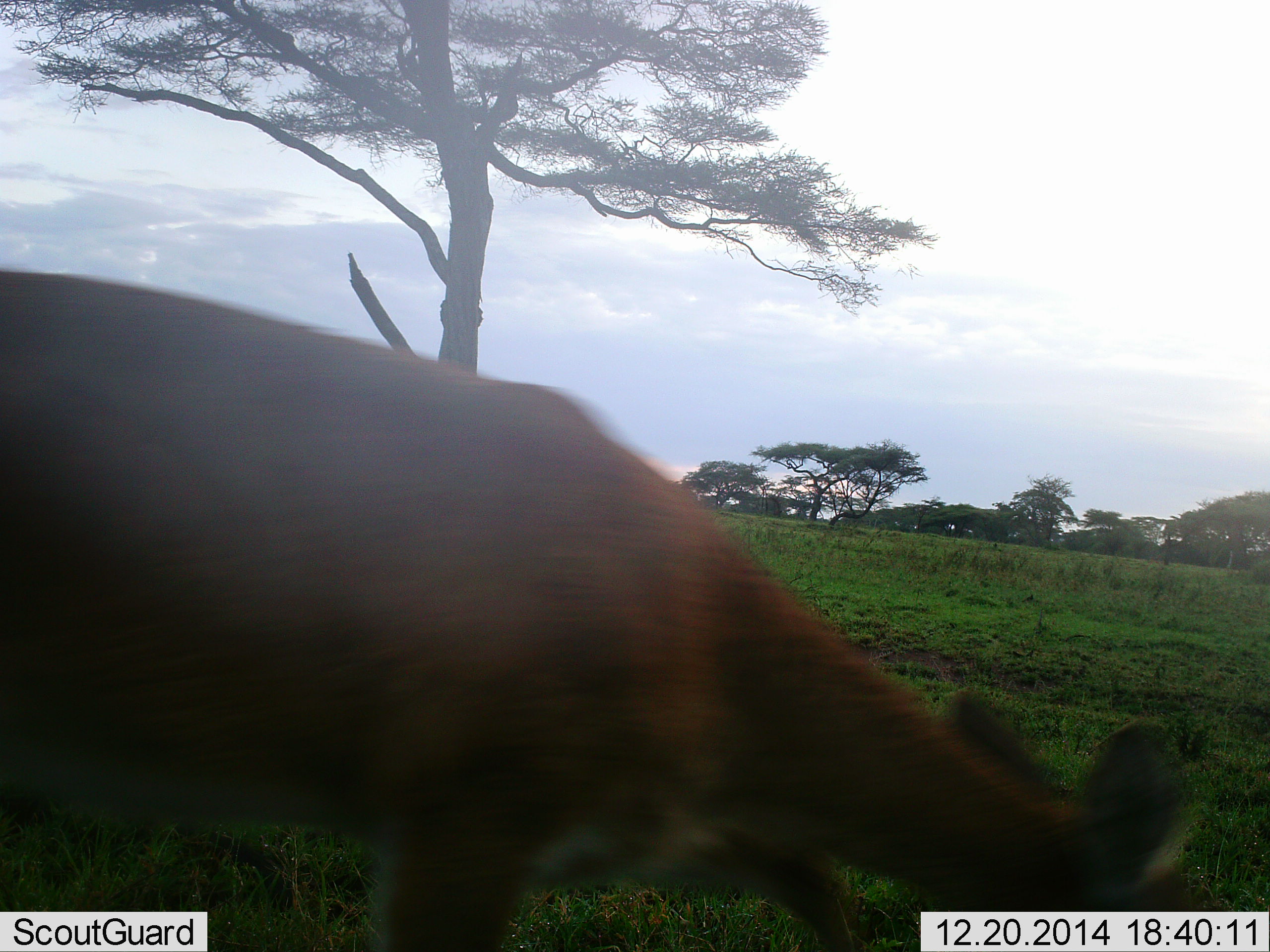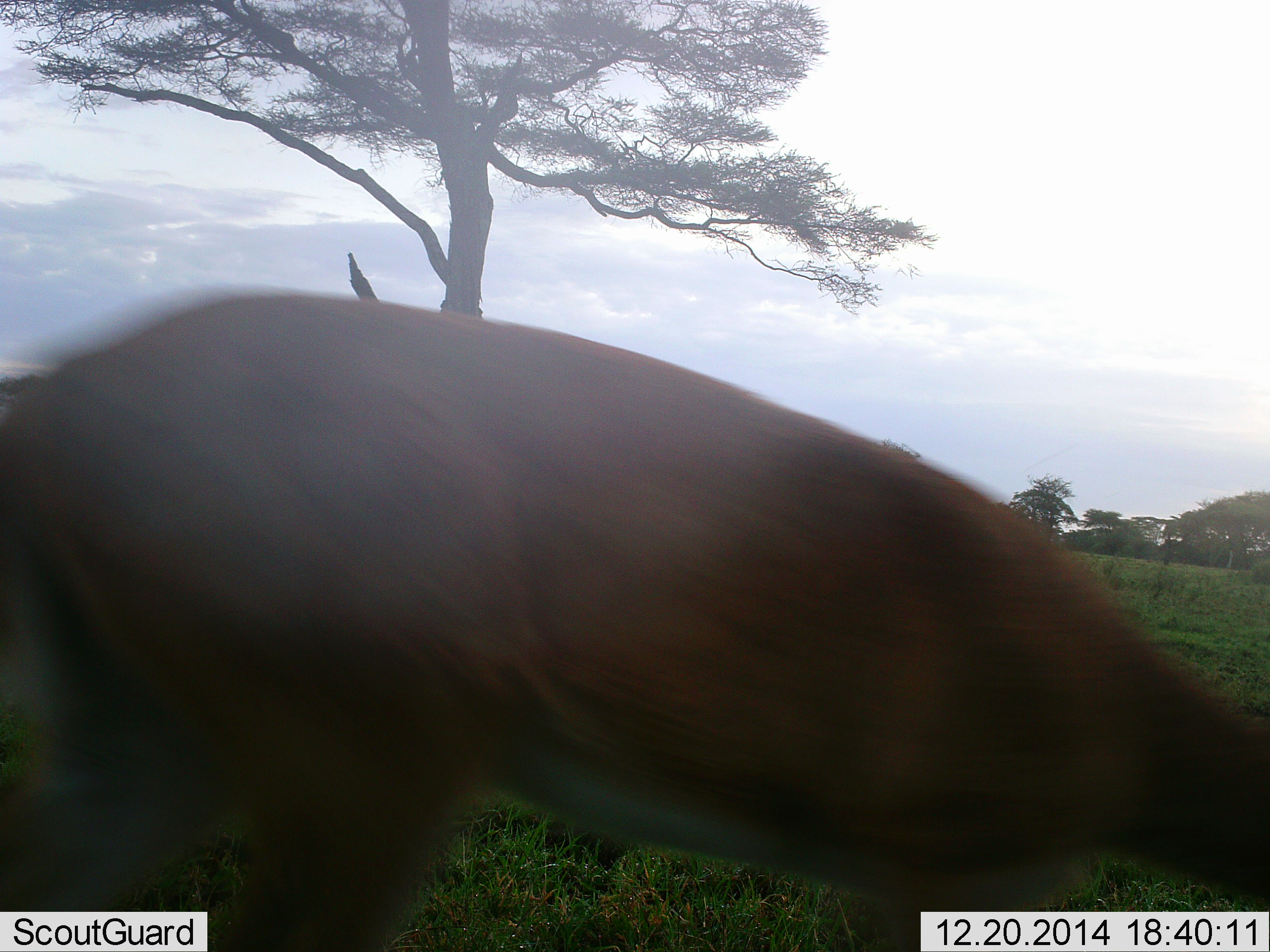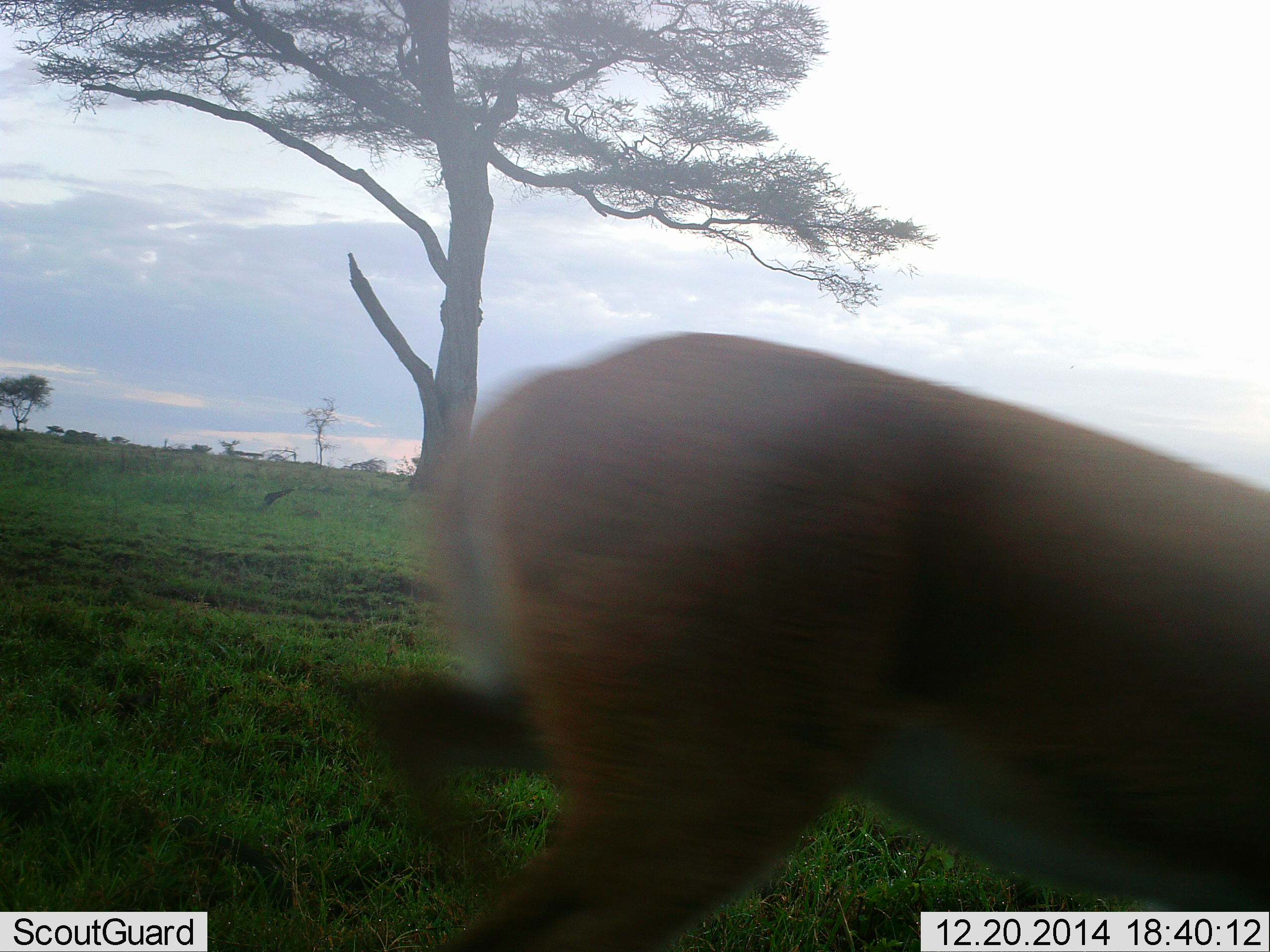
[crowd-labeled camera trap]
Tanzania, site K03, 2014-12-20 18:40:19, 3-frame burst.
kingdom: Animalia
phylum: Chordata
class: Mammalia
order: Artiodactyla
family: Bovidae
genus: Redunca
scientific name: Redunca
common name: reedbuck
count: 1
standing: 12%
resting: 0%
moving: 88%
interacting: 0%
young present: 0%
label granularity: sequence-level